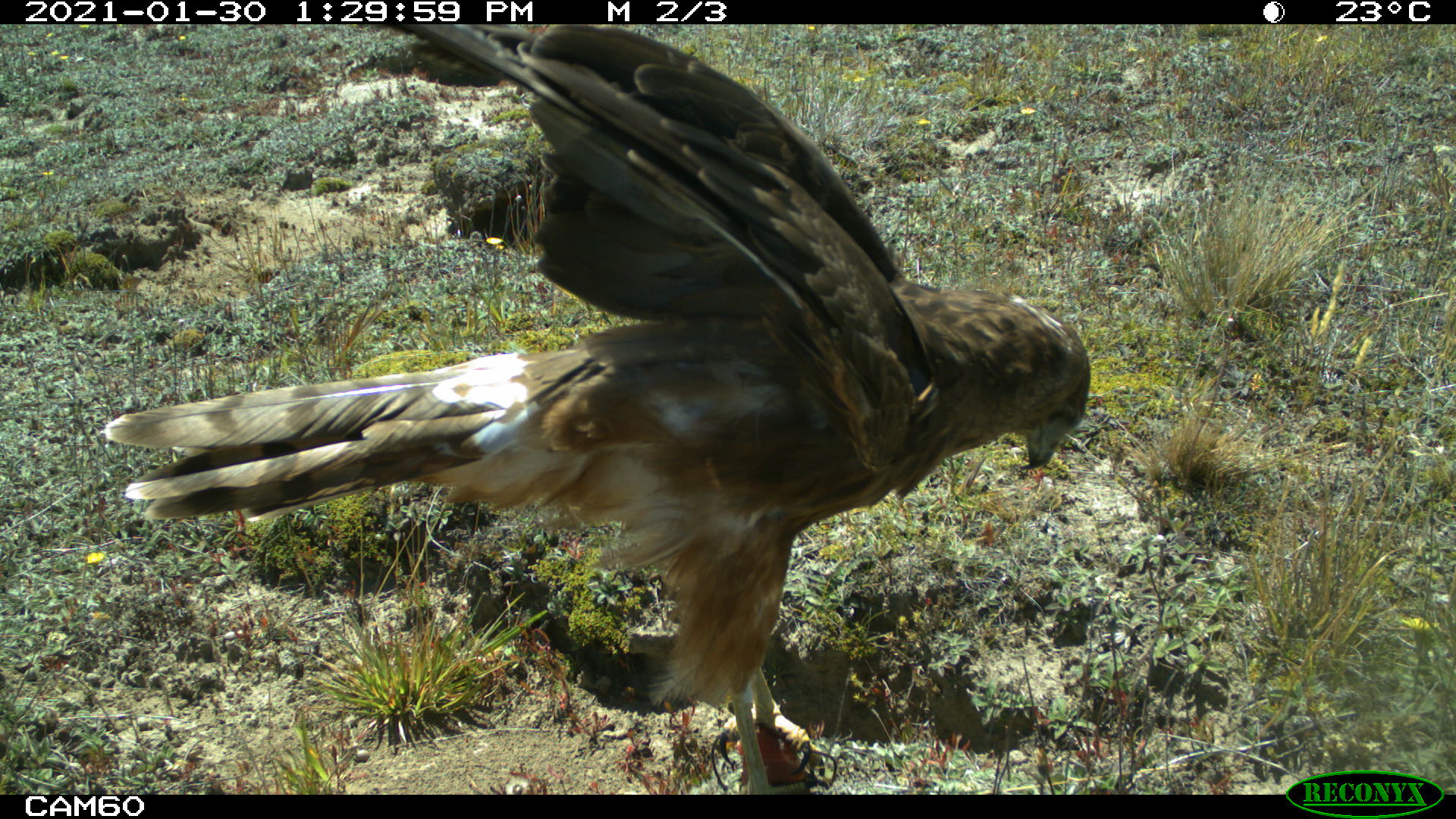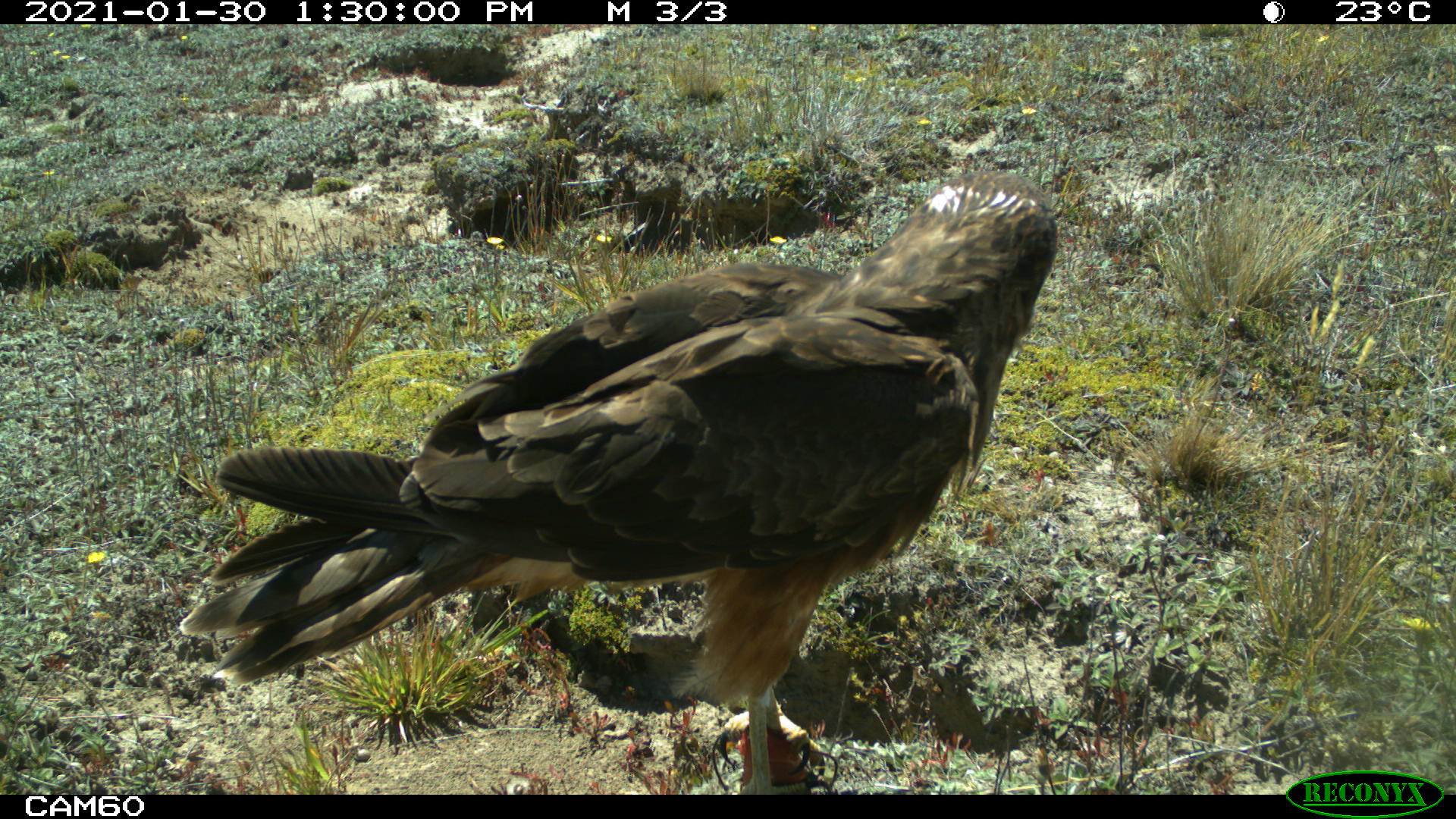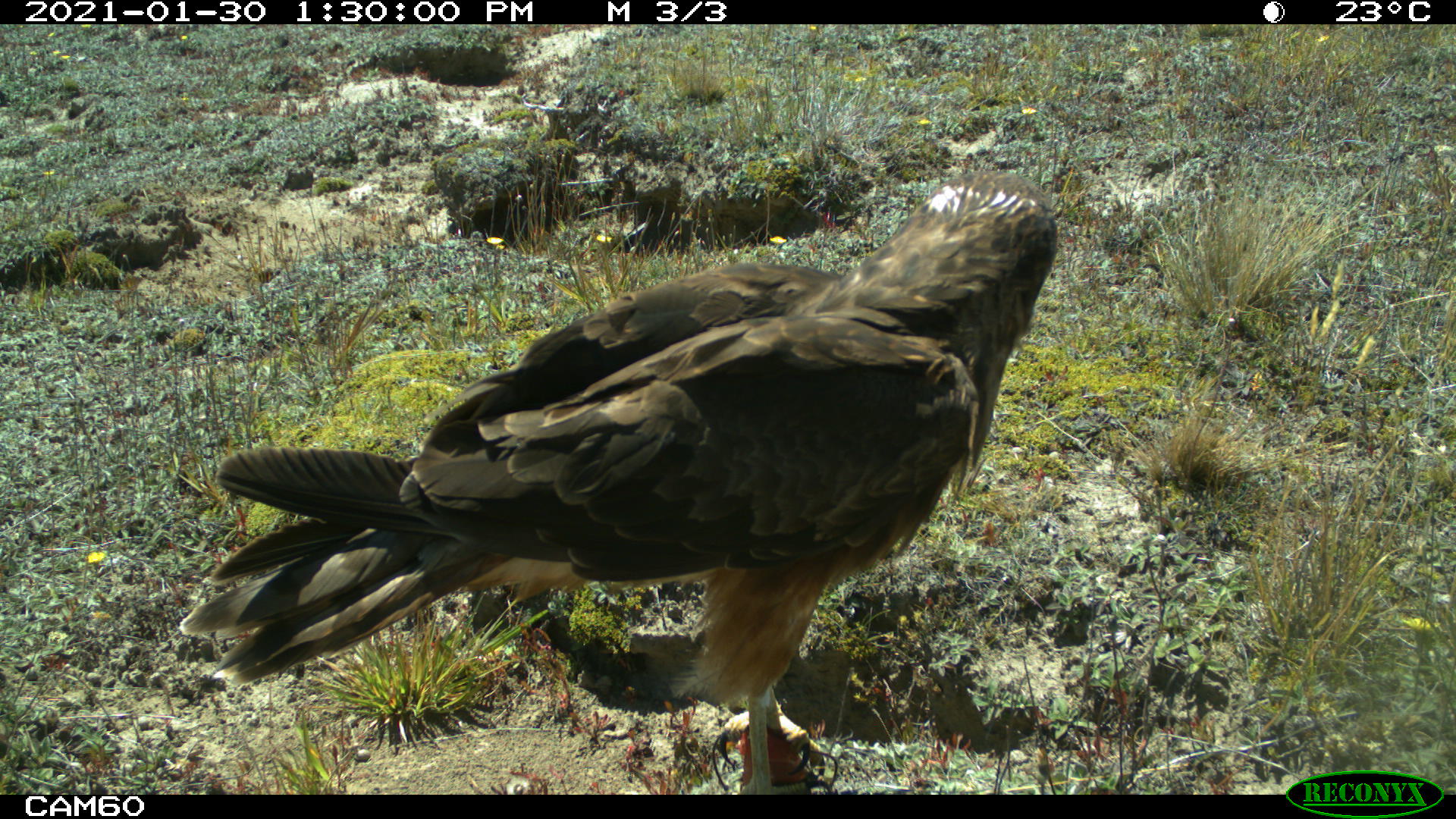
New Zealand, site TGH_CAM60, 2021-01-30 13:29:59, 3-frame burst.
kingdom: Animalia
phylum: Chordata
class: Aves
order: Accipitriformes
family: Accipitridae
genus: Circus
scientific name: Circus approximans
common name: swamp harrier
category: harrier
Harrier (swamp harrier) (Circus approximans).